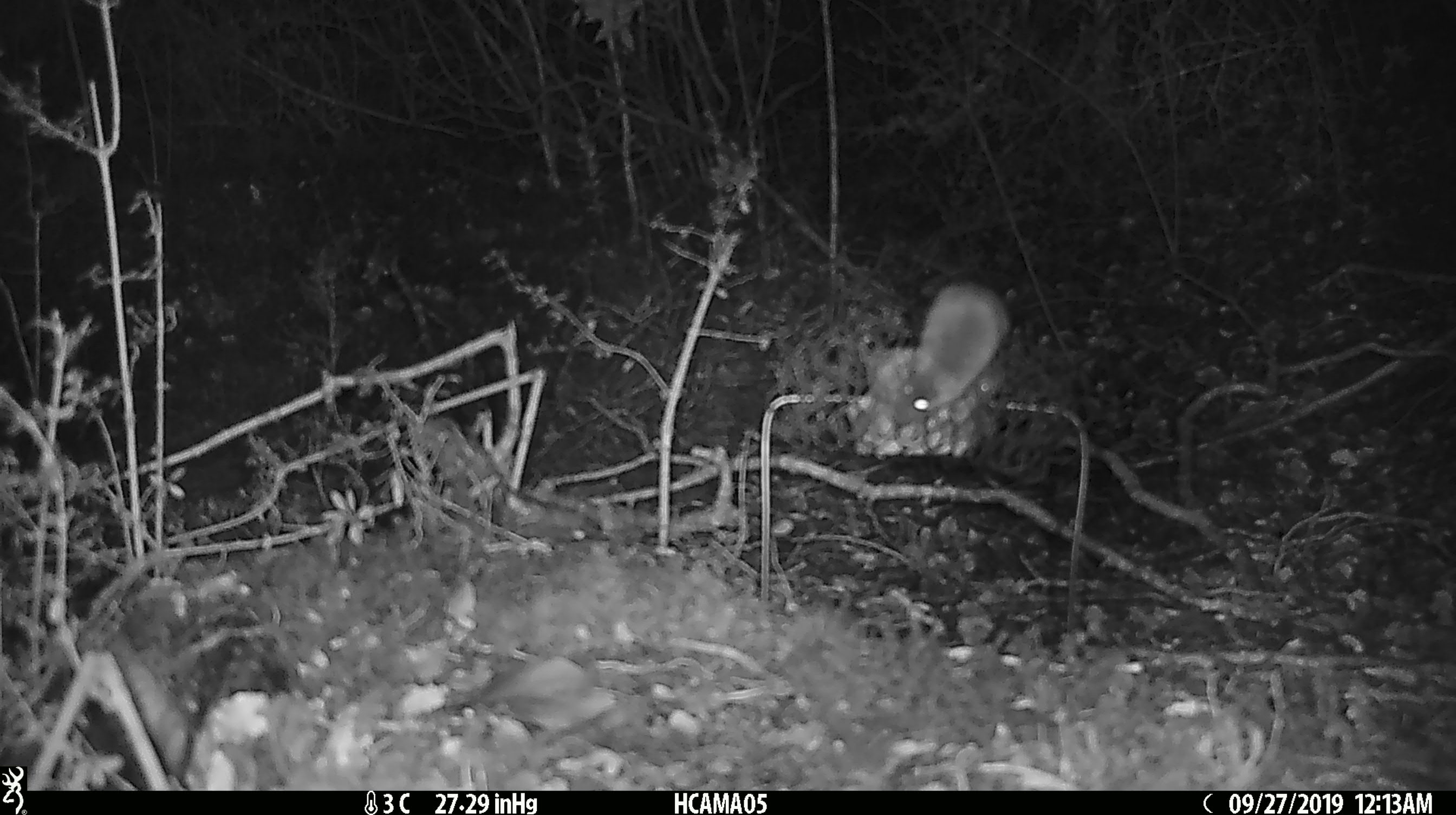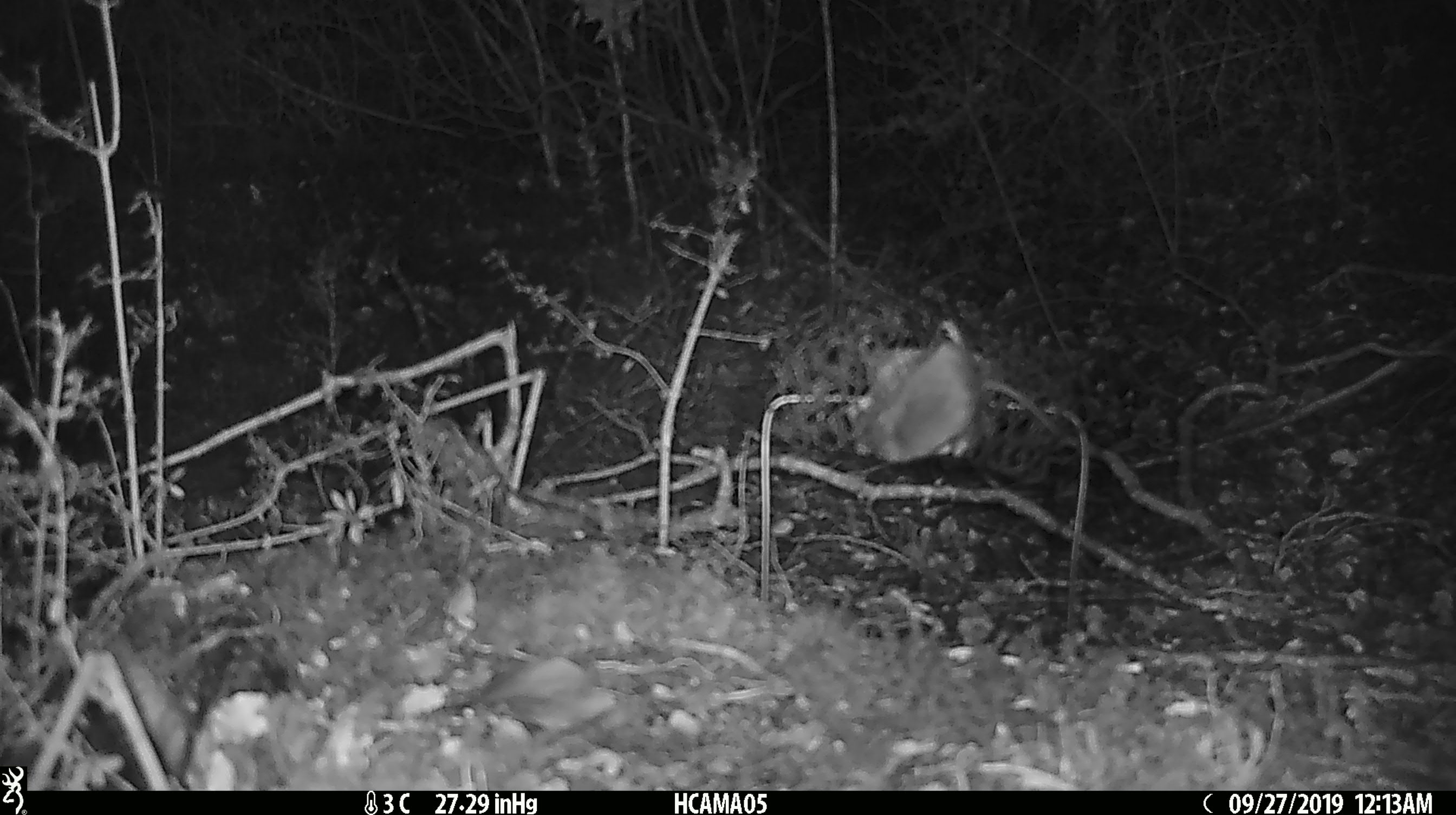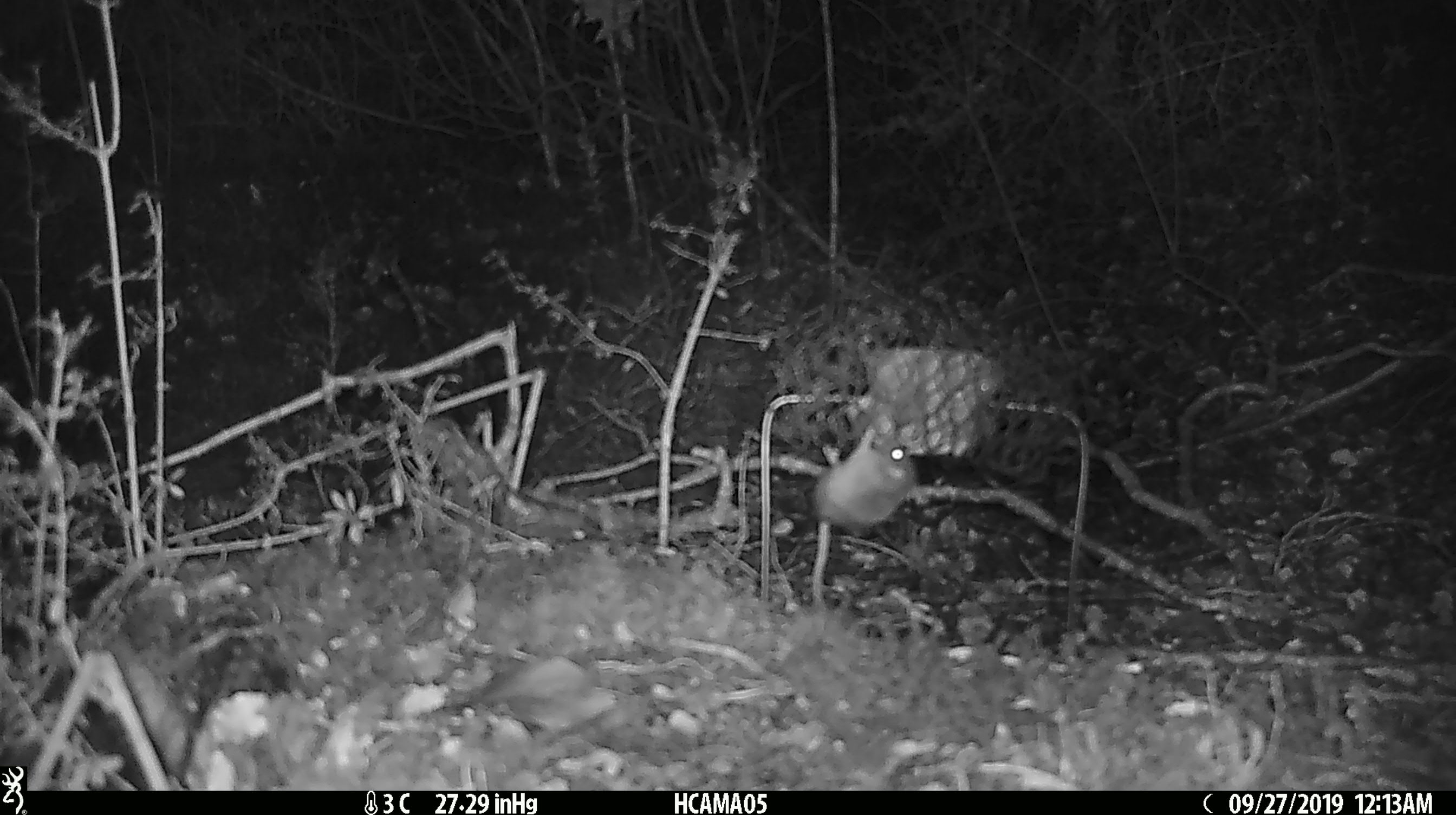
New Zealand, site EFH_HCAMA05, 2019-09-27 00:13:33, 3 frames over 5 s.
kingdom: Animalia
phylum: Chordata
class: Mammalia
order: Rodentia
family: Muridae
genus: Mus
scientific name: Mus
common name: mouse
Mouse (Mus).